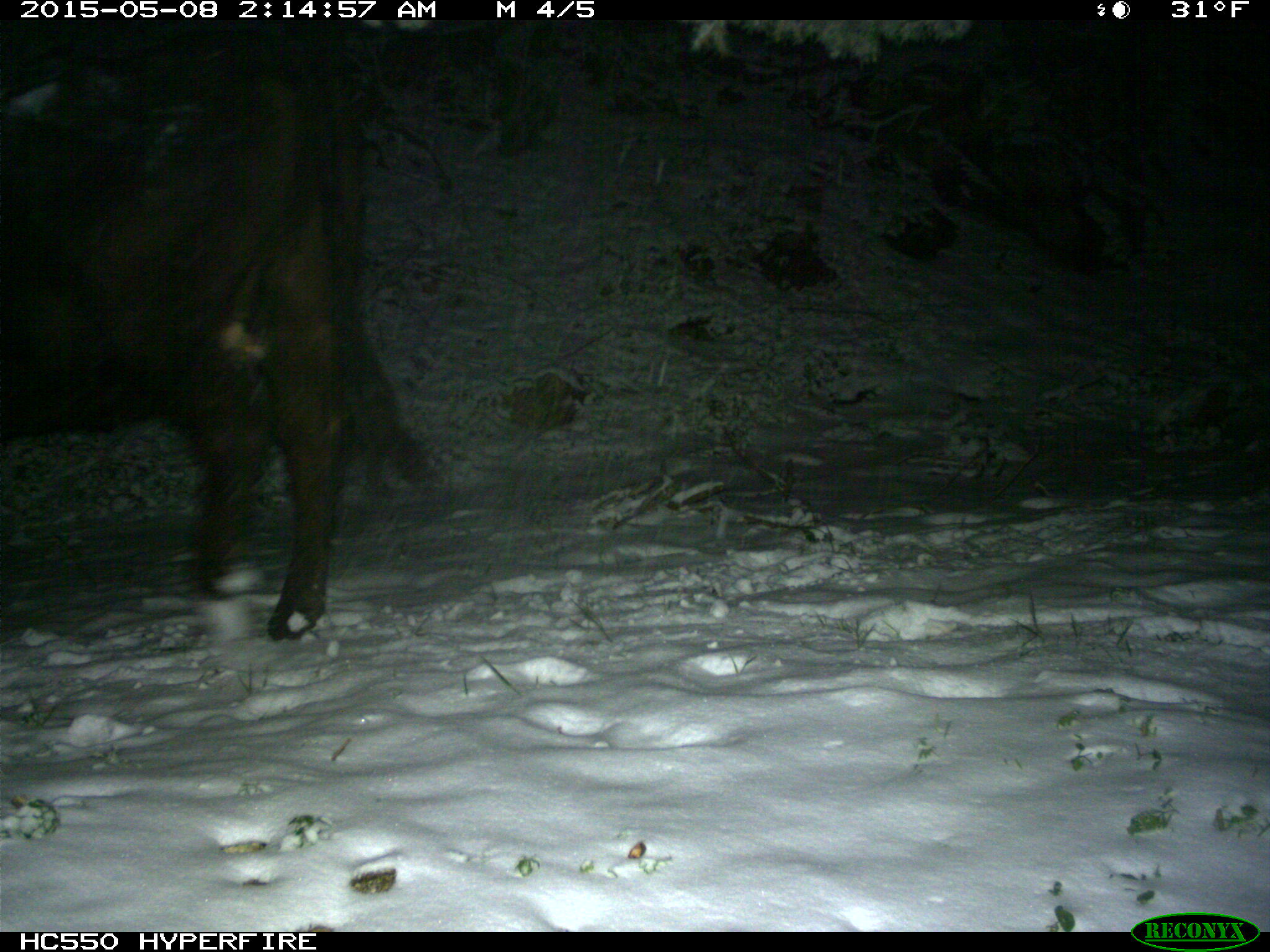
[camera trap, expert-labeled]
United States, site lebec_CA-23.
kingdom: Animalia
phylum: Chordata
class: Mammalia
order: Artiodactyla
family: Bovidae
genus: Bos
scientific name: Bos taurus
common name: domestic cow